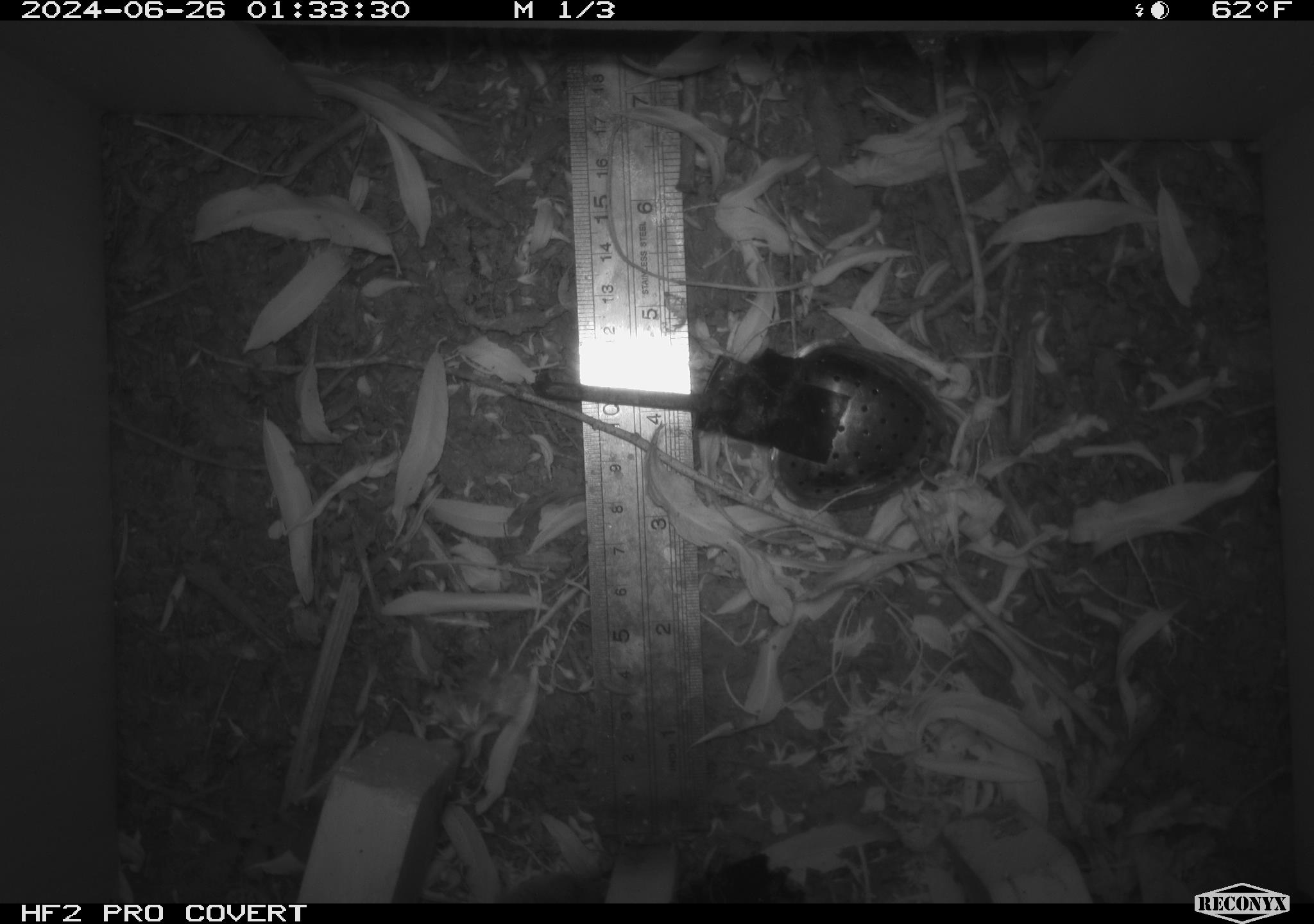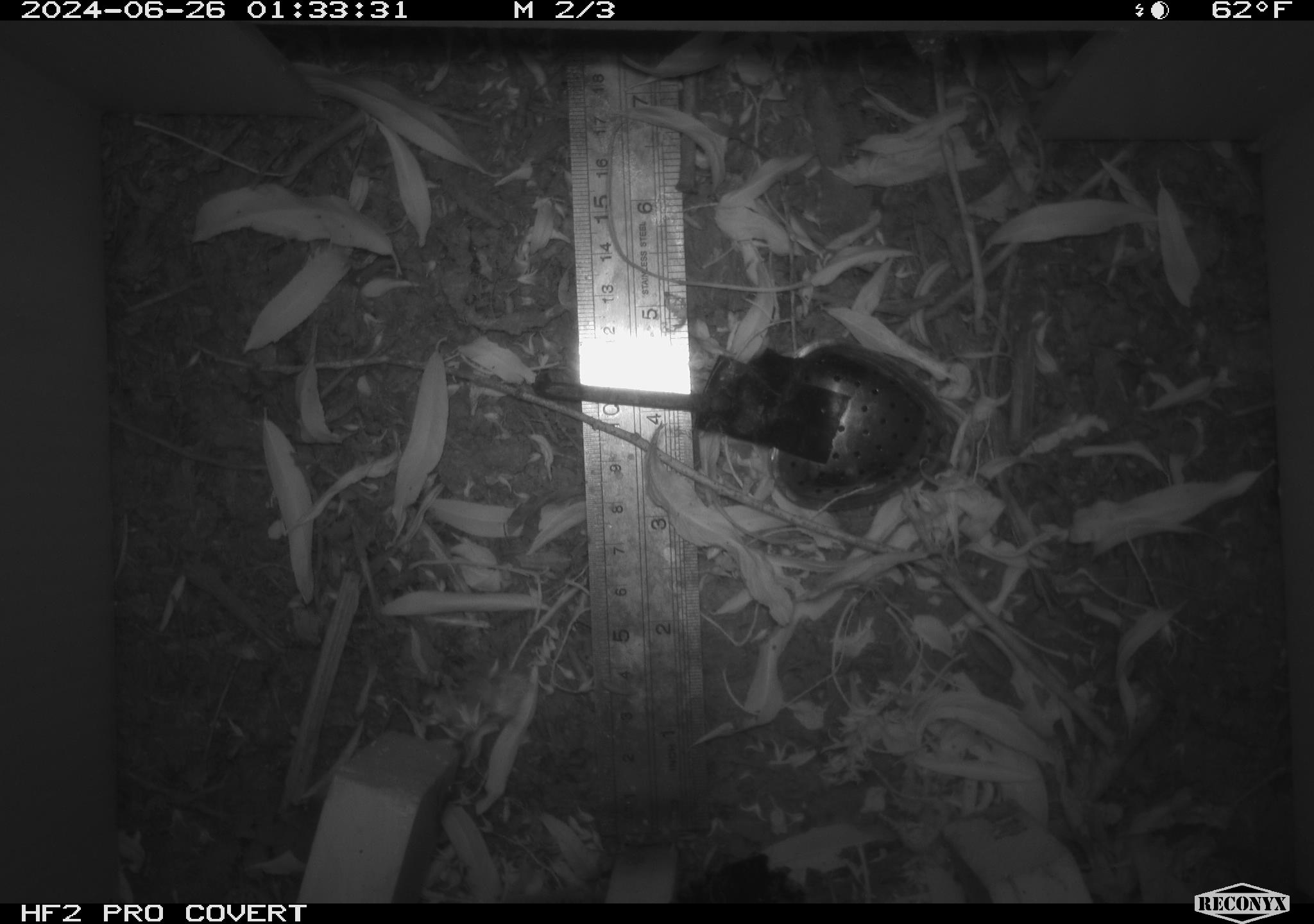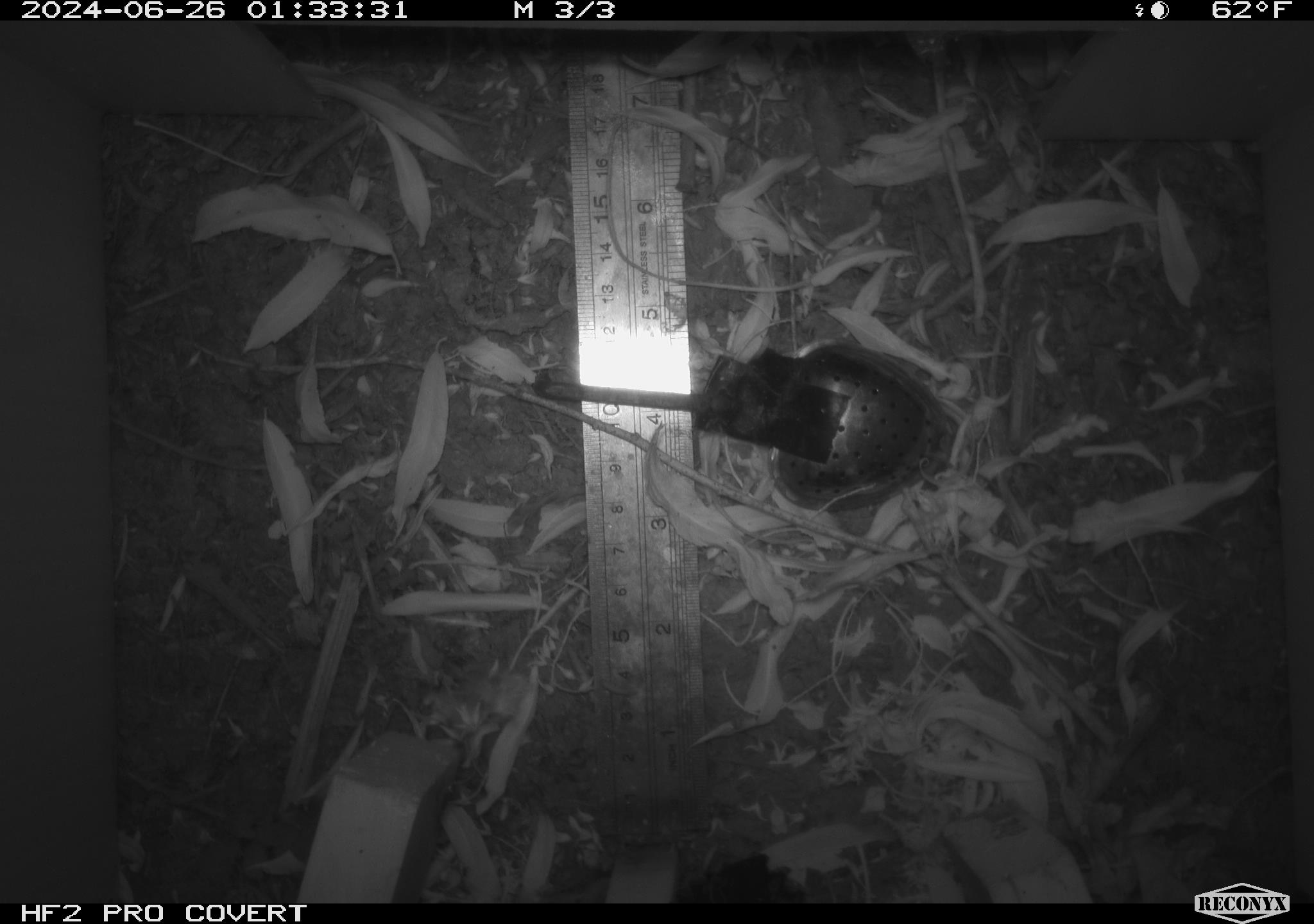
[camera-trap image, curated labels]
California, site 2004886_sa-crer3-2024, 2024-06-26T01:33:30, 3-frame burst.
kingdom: Animalia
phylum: Chordata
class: Mammalia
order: Rodentia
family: Cricetidae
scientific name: Arvicolinae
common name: voles, lemmings, and muskrats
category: arvicolinae subfamily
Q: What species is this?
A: Arvicolinae subfamily (voles, lemmings, and muskrats) (Arvicolinae).